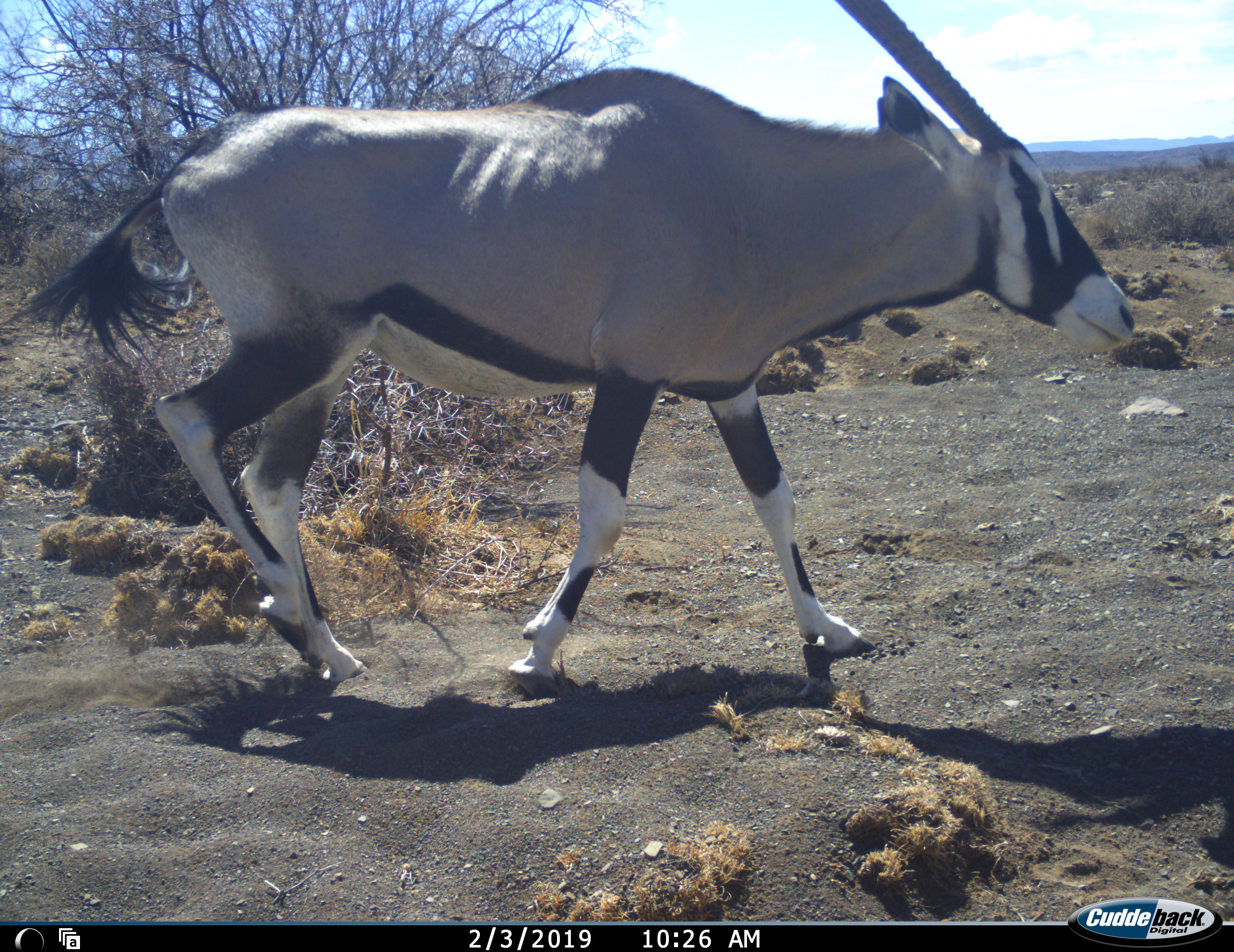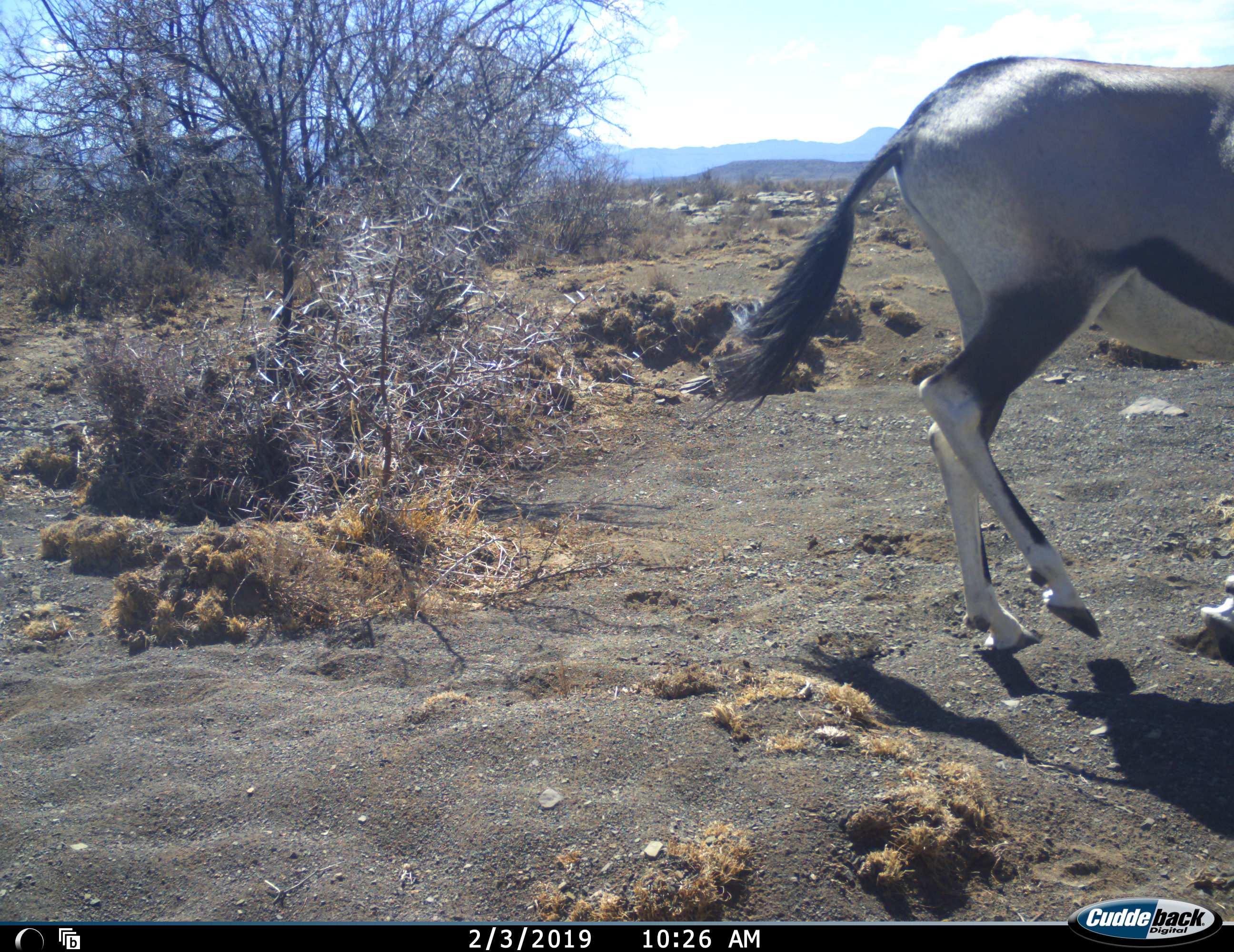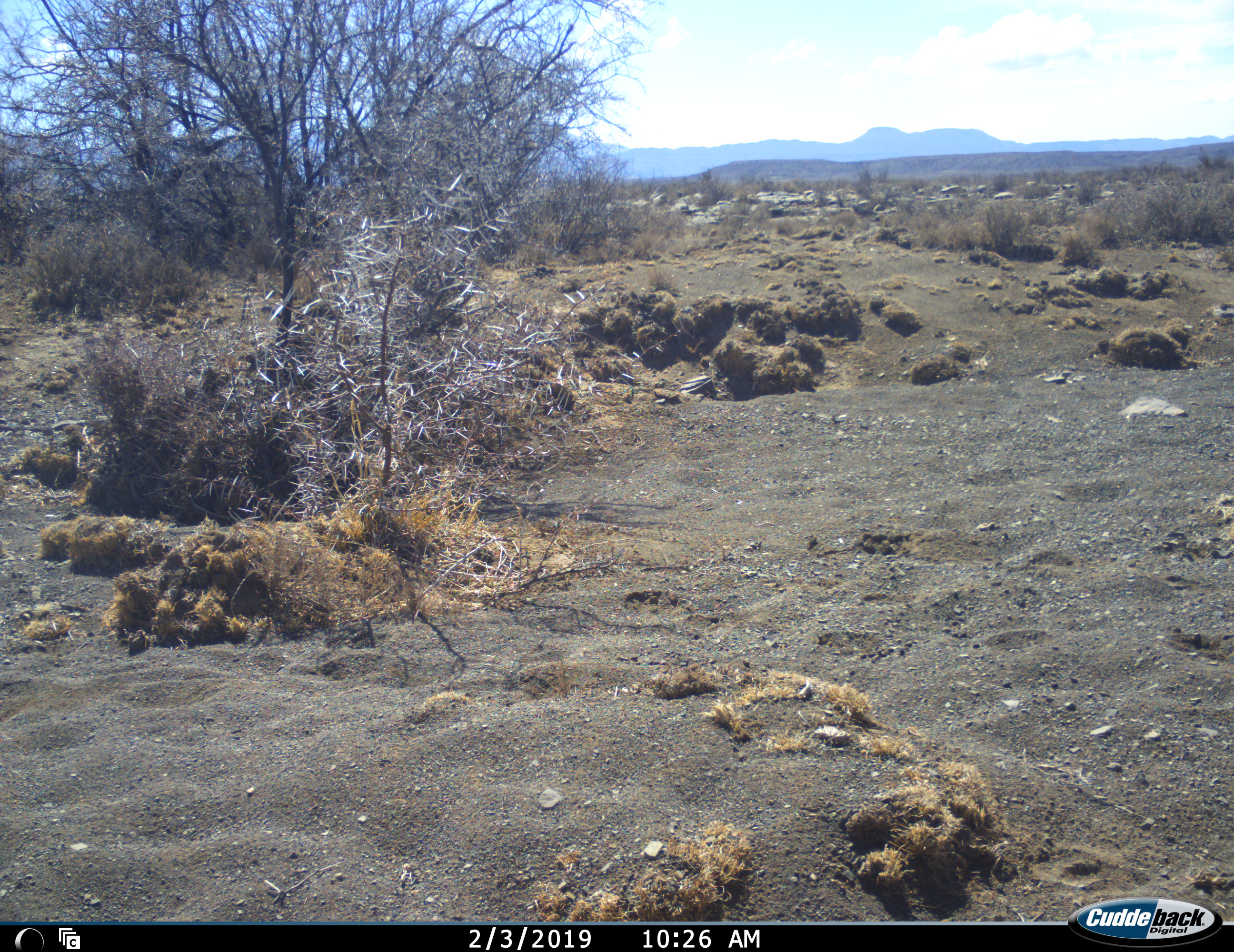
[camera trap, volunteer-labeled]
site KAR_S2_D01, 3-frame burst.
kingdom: Animalia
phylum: Chordata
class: Mammalia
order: Artiodactyla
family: Bovidae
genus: Oryx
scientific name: Oryx gazella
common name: gemsbok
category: oryx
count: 1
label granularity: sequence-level